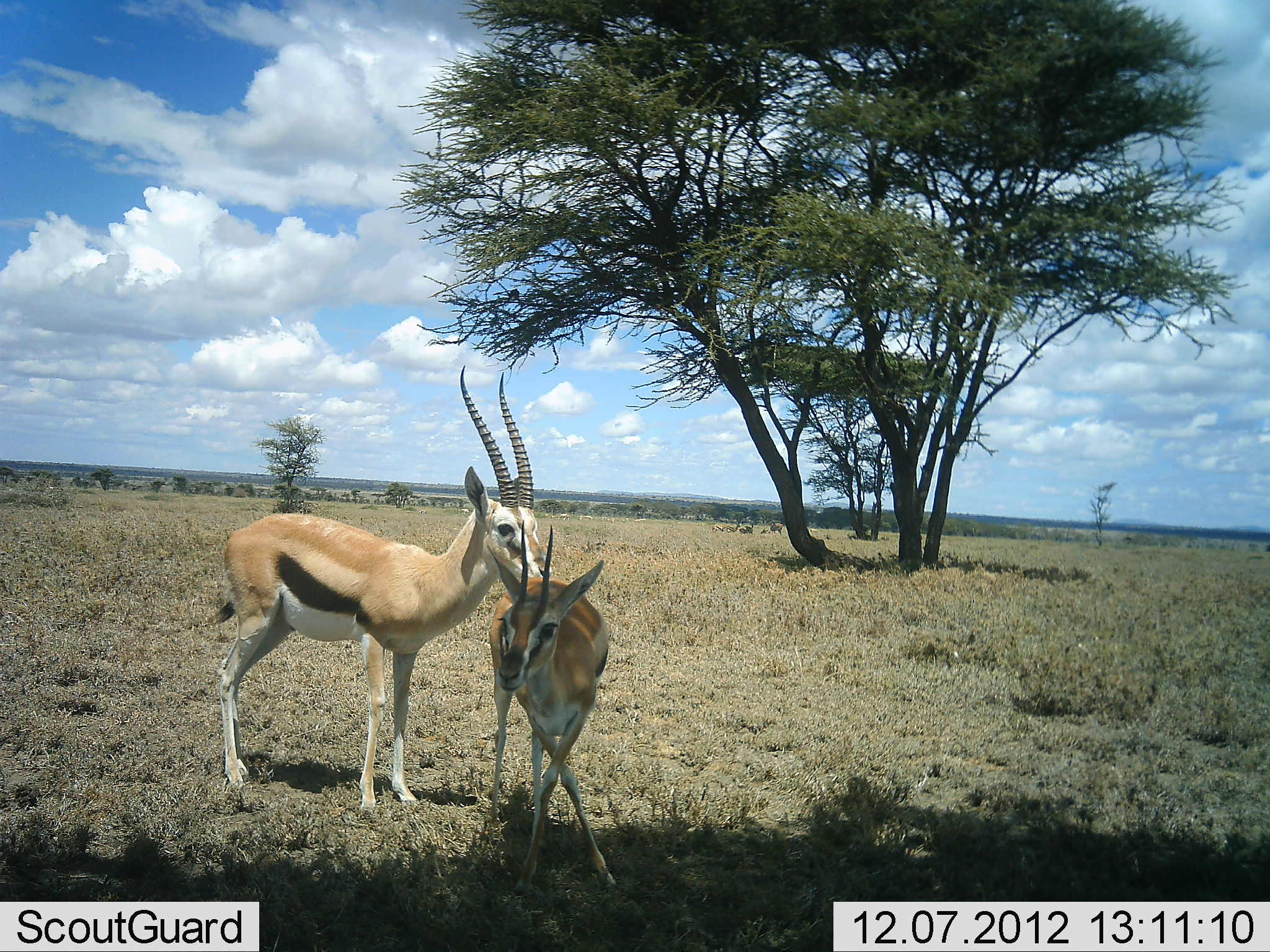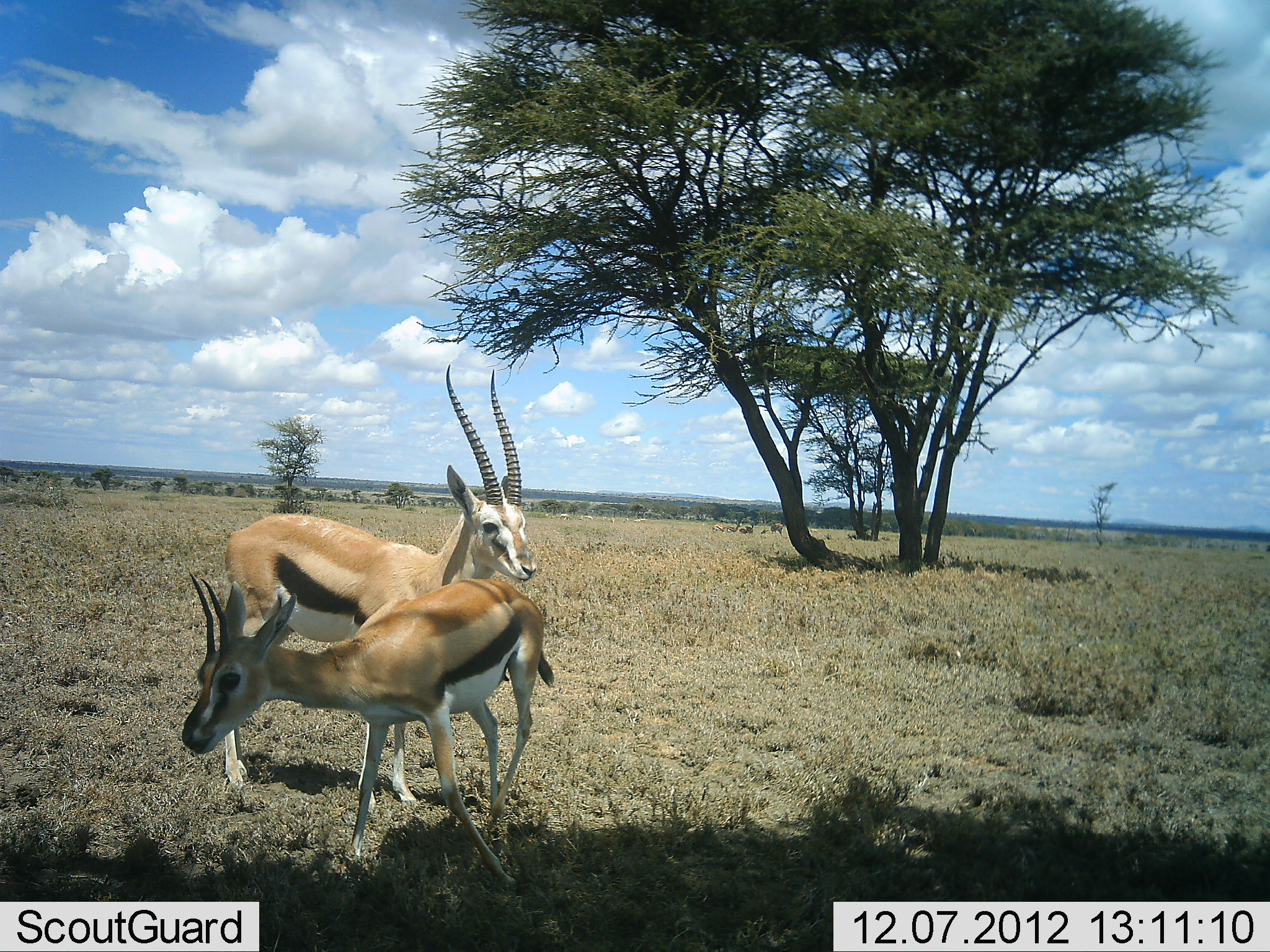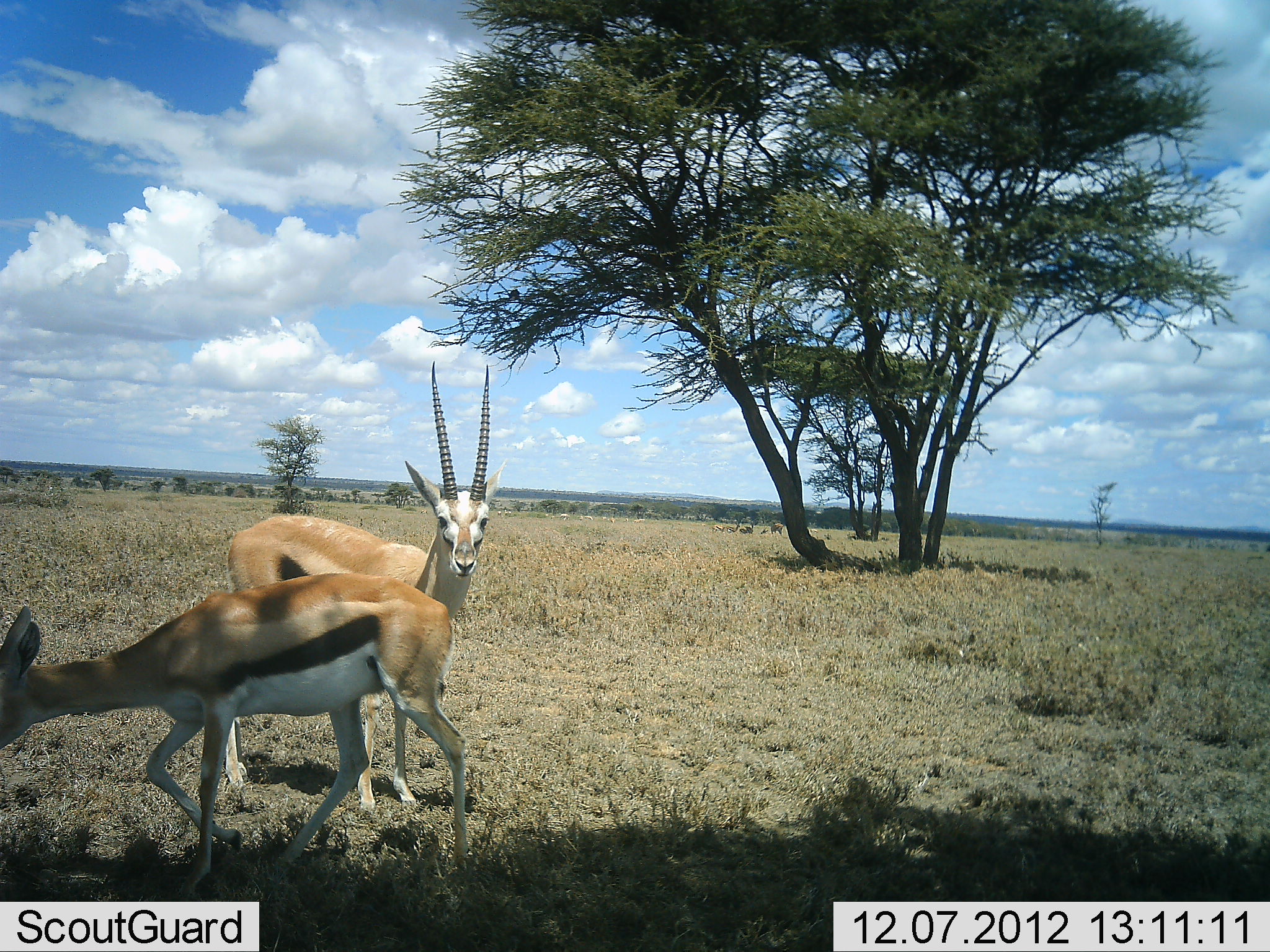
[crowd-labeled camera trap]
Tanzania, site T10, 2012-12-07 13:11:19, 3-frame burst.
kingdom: Animalia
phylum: Chordata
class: Mammalia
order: Artiodactyla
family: Bovidae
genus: Eudorcas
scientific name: Eudorcas thomsonii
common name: thomson's gazelle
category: gazellethomsons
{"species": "gazellethomsons (thomson's gazelle) (Eudorcas thomsonii)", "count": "2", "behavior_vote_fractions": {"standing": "80%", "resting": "0%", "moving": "80%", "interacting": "10%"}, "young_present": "0%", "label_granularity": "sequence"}